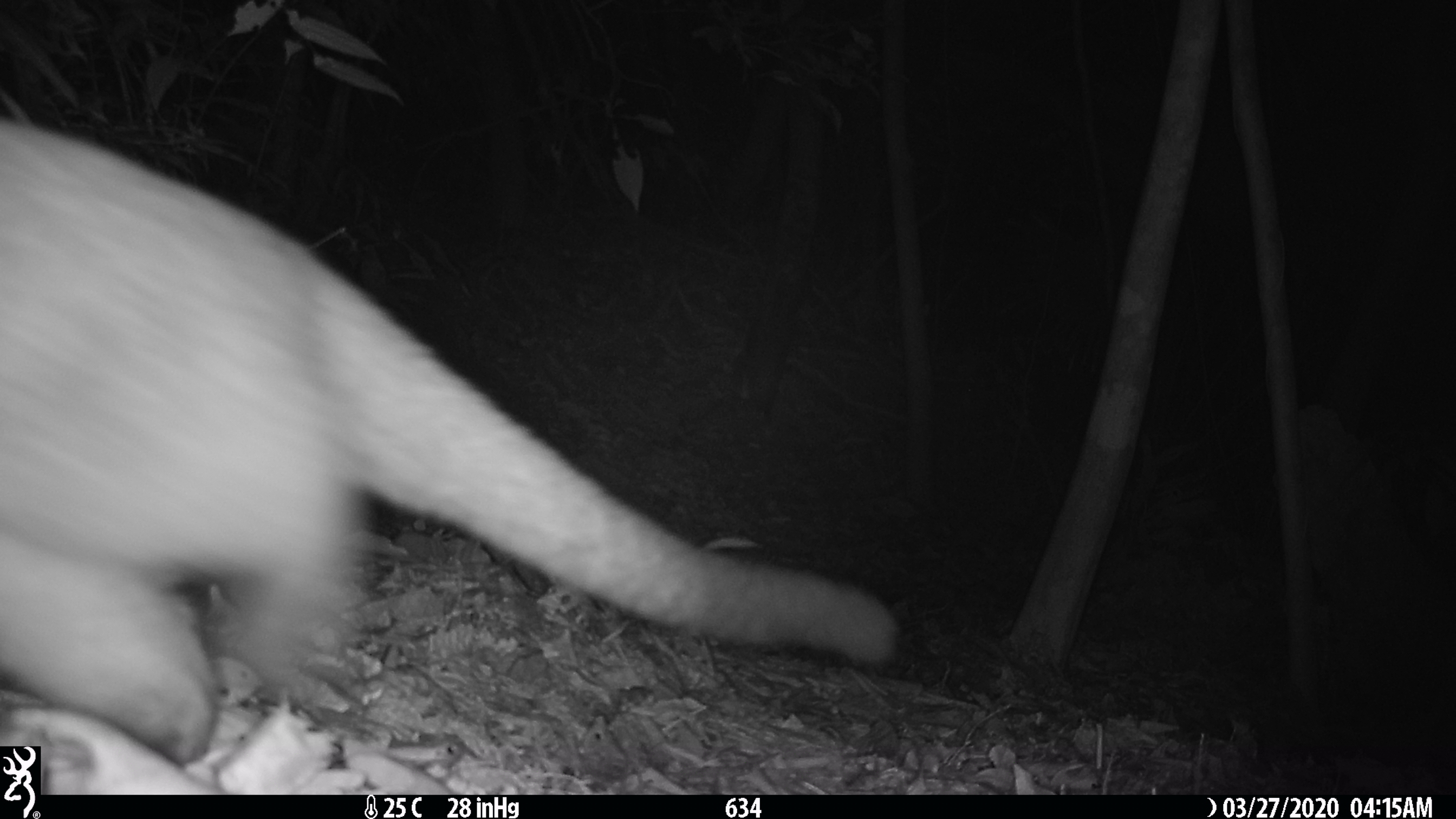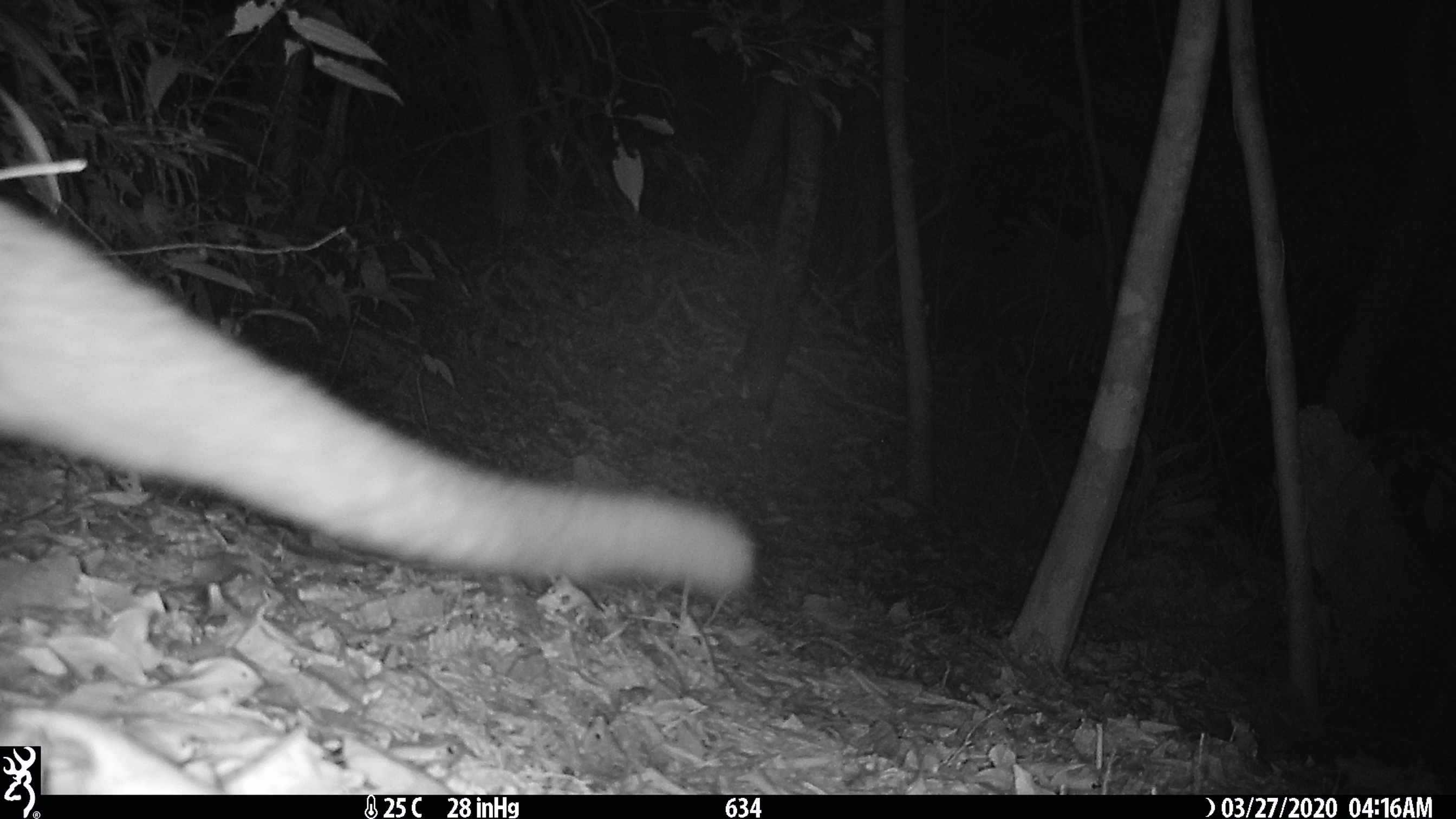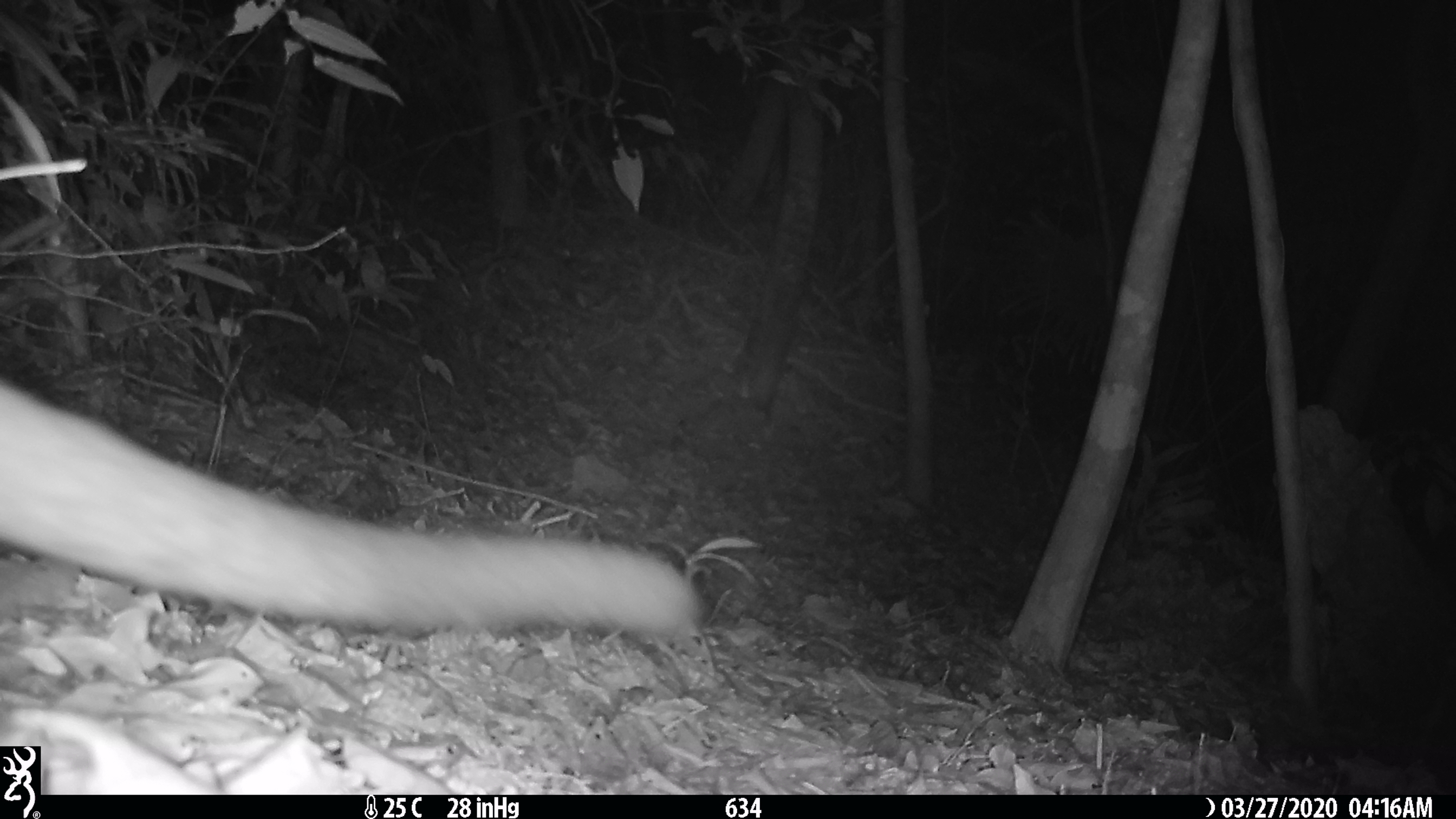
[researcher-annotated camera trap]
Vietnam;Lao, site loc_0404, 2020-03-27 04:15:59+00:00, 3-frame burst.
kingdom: Animalia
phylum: Chordata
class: Mammalia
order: Carnivora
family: Viverridae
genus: Paguma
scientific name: Paguma larvata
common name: masked palm civet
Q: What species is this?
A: Masked palm civet (Paguma larvata).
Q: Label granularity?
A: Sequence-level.